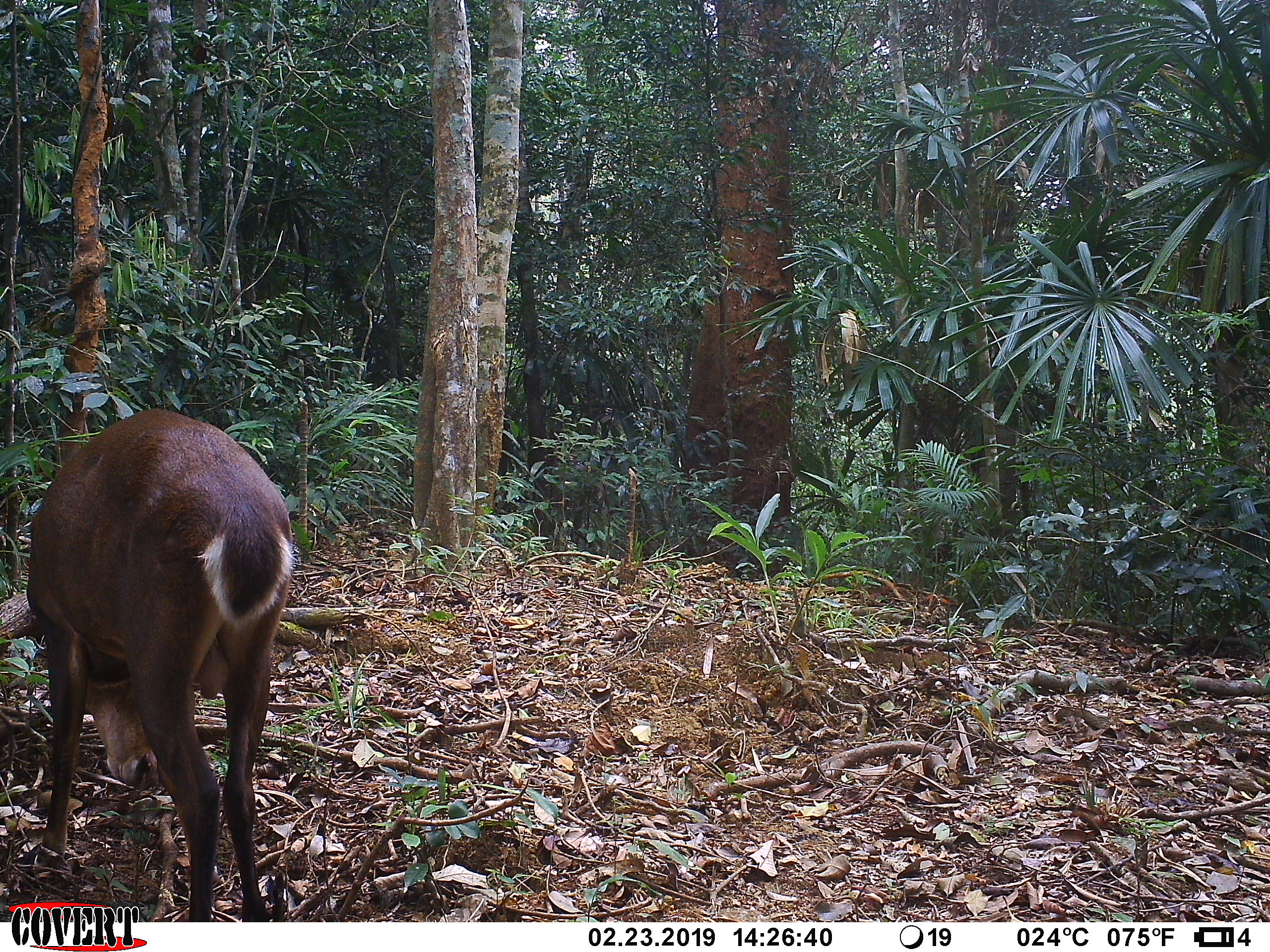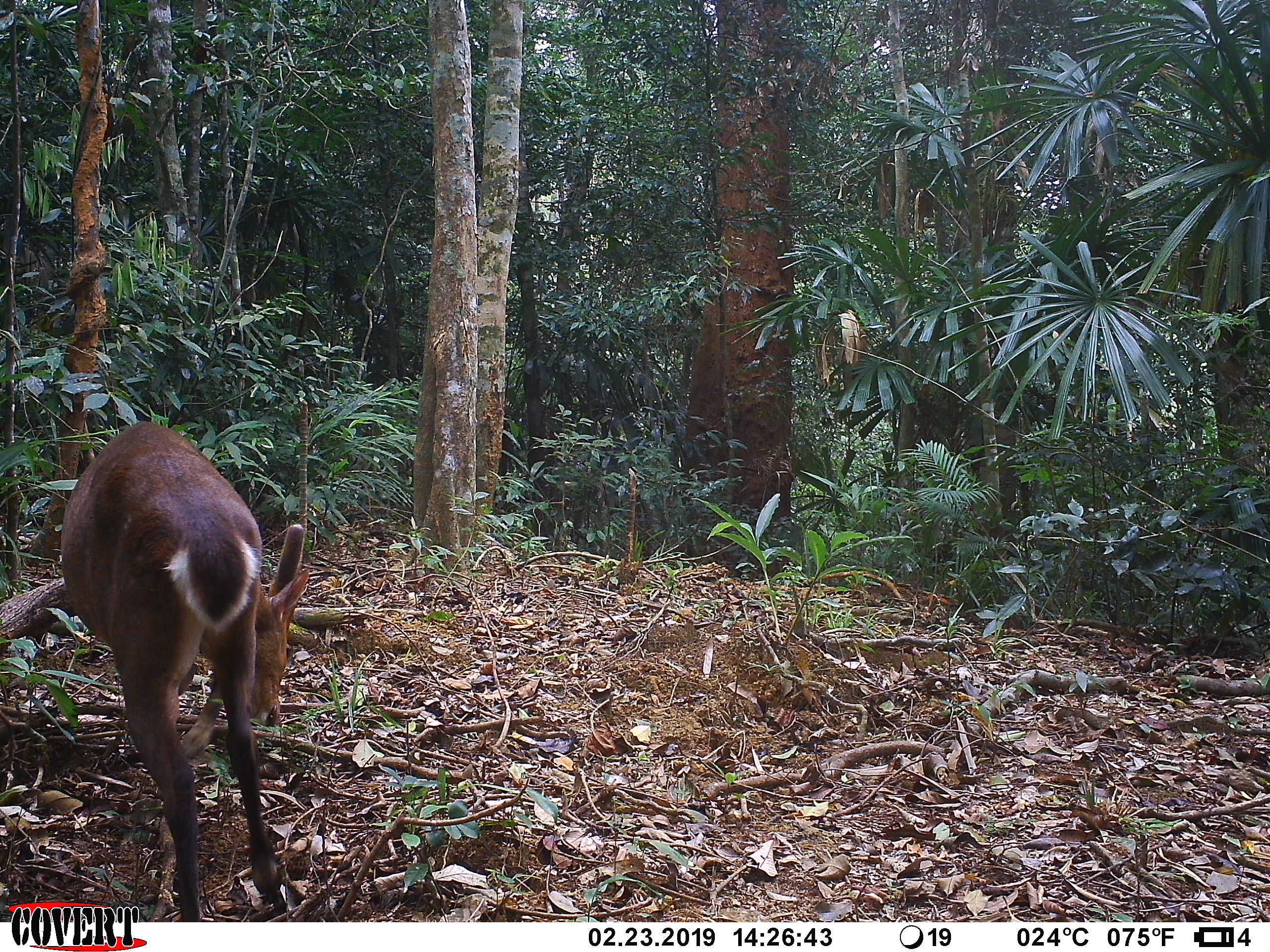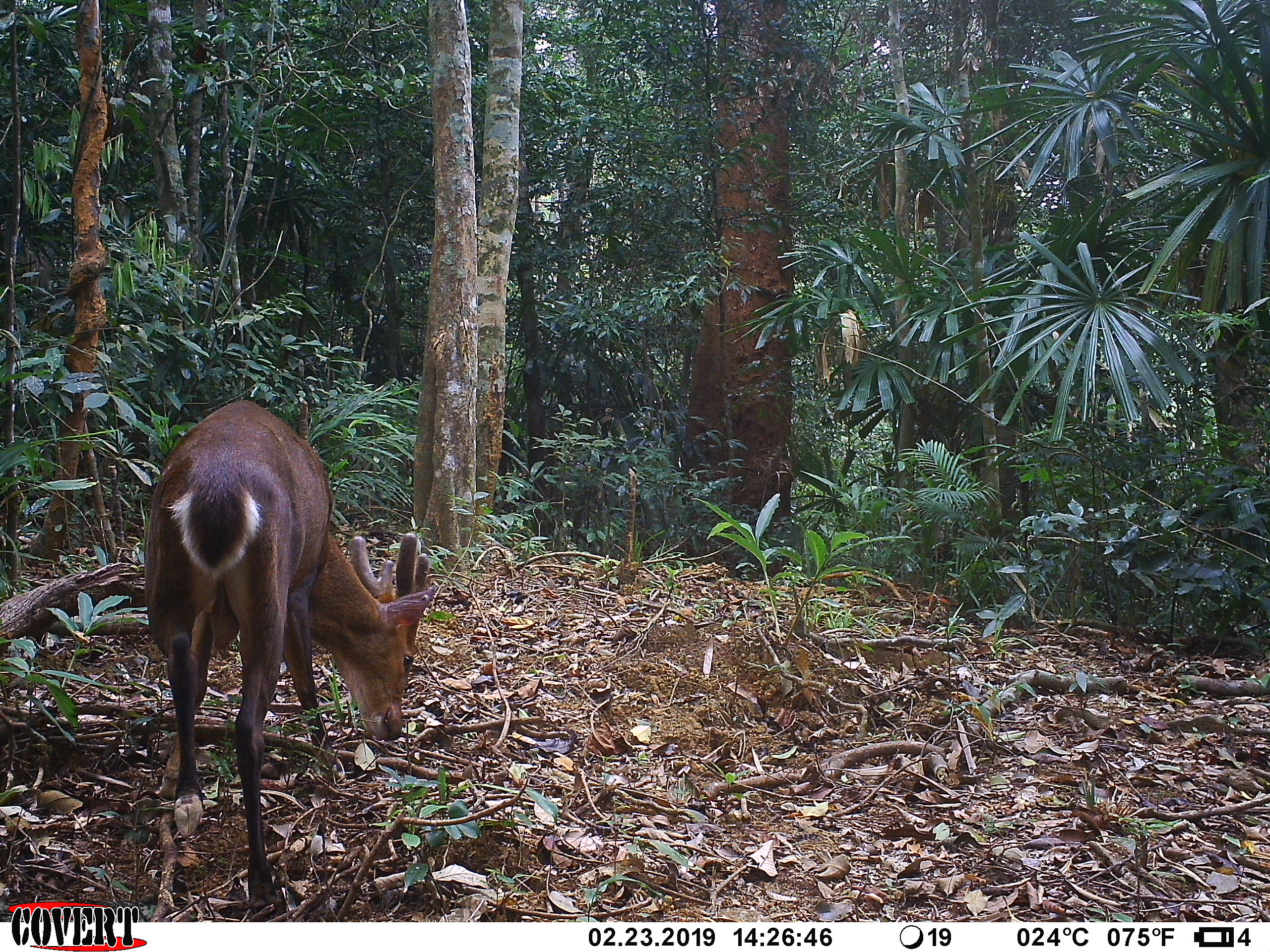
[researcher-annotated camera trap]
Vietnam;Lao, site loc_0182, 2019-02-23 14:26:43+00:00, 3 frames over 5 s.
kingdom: Animalia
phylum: Chordata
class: Mammalia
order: Artiodactyla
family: Cervidae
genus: Muntiacus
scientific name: Muntiacus vuquangensis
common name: large-antlered muntjac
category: large antlered muntjac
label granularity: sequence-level